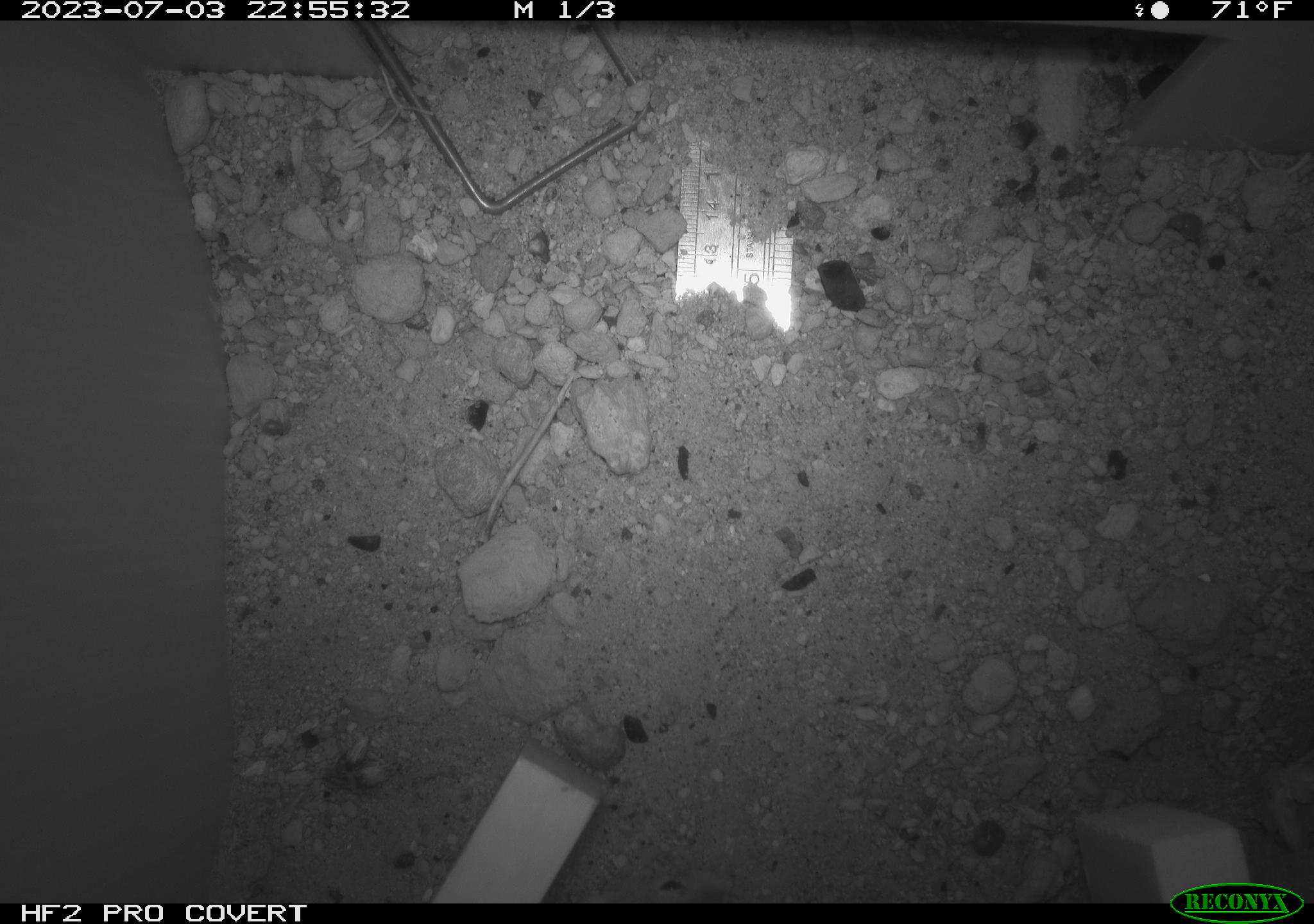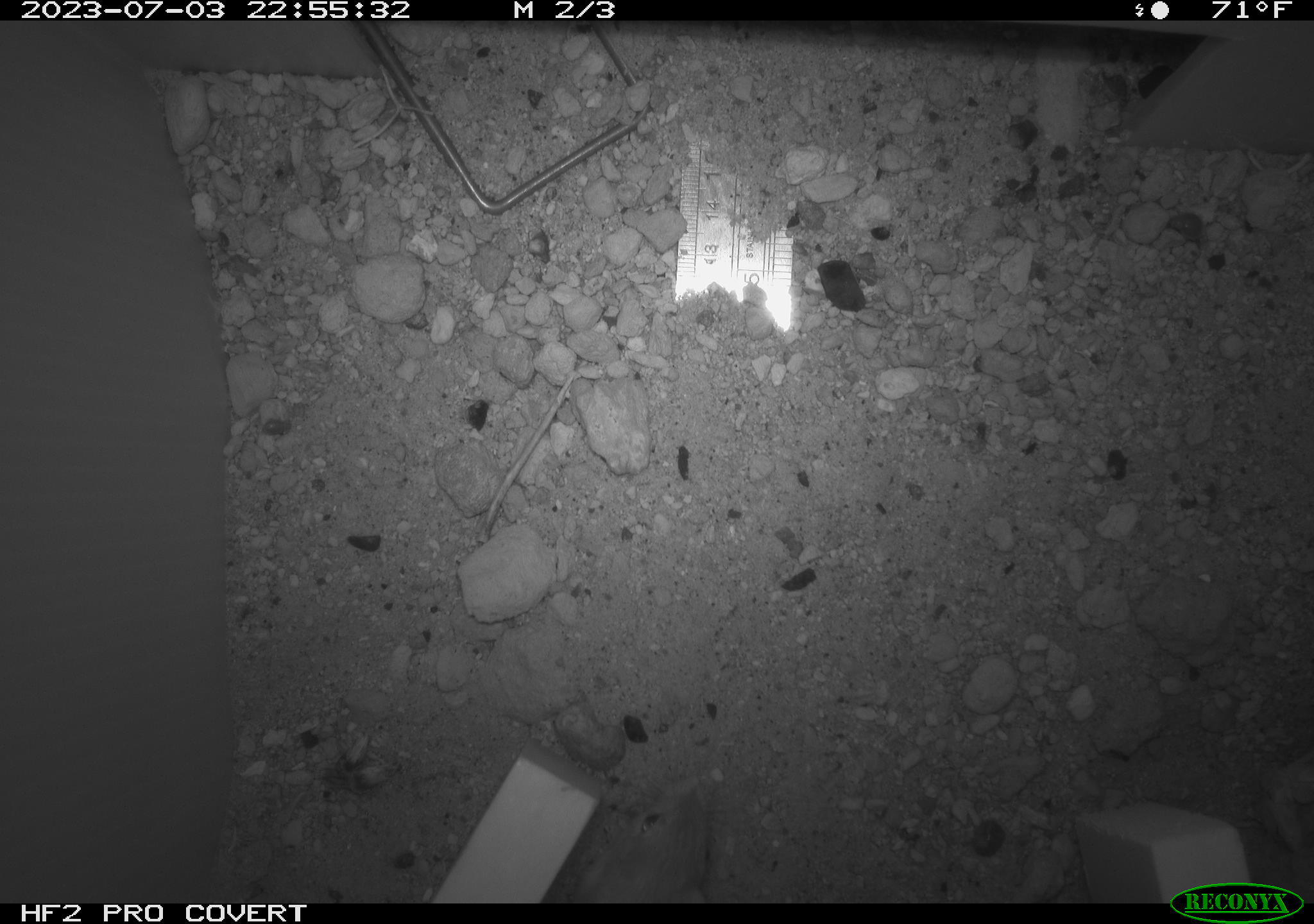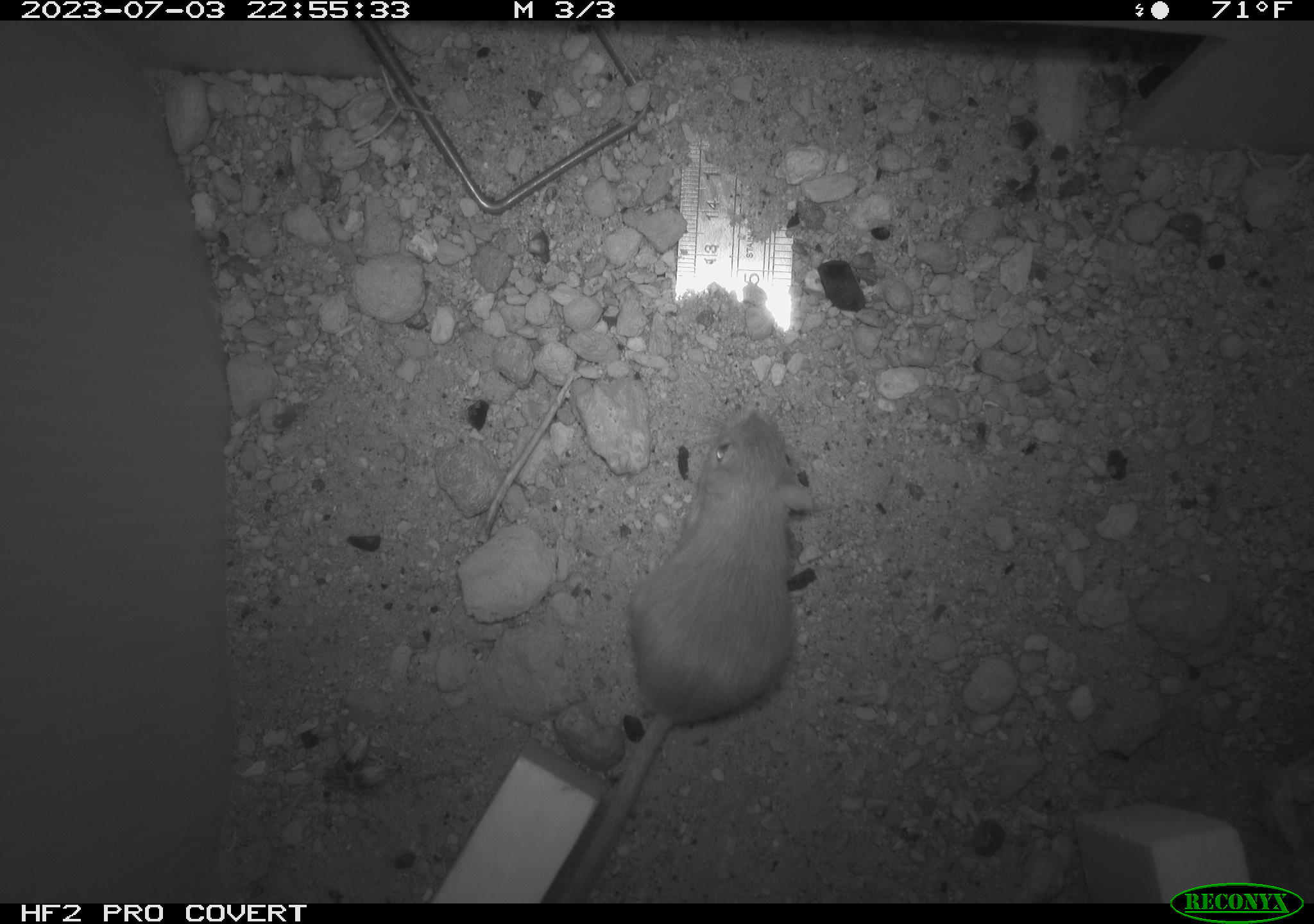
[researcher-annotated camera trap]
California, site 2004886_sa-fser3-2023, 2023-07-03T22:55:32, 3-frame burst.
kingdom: Animalia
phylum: Chordata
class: Mammalia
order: Rodentia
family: Heteromyidae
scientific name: Heteromyidae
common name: kangaroo rats and pocket mice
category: heteromyidae family